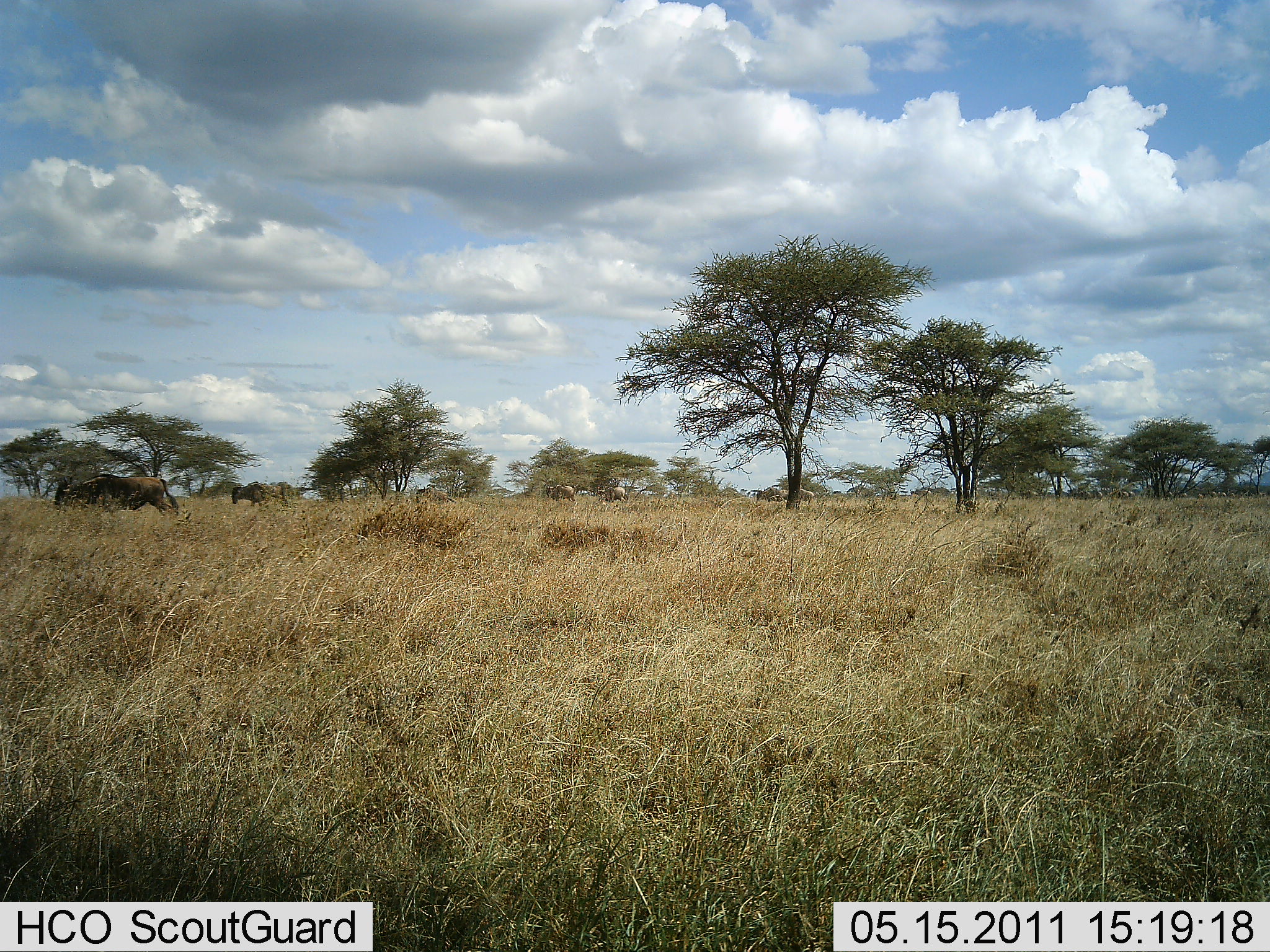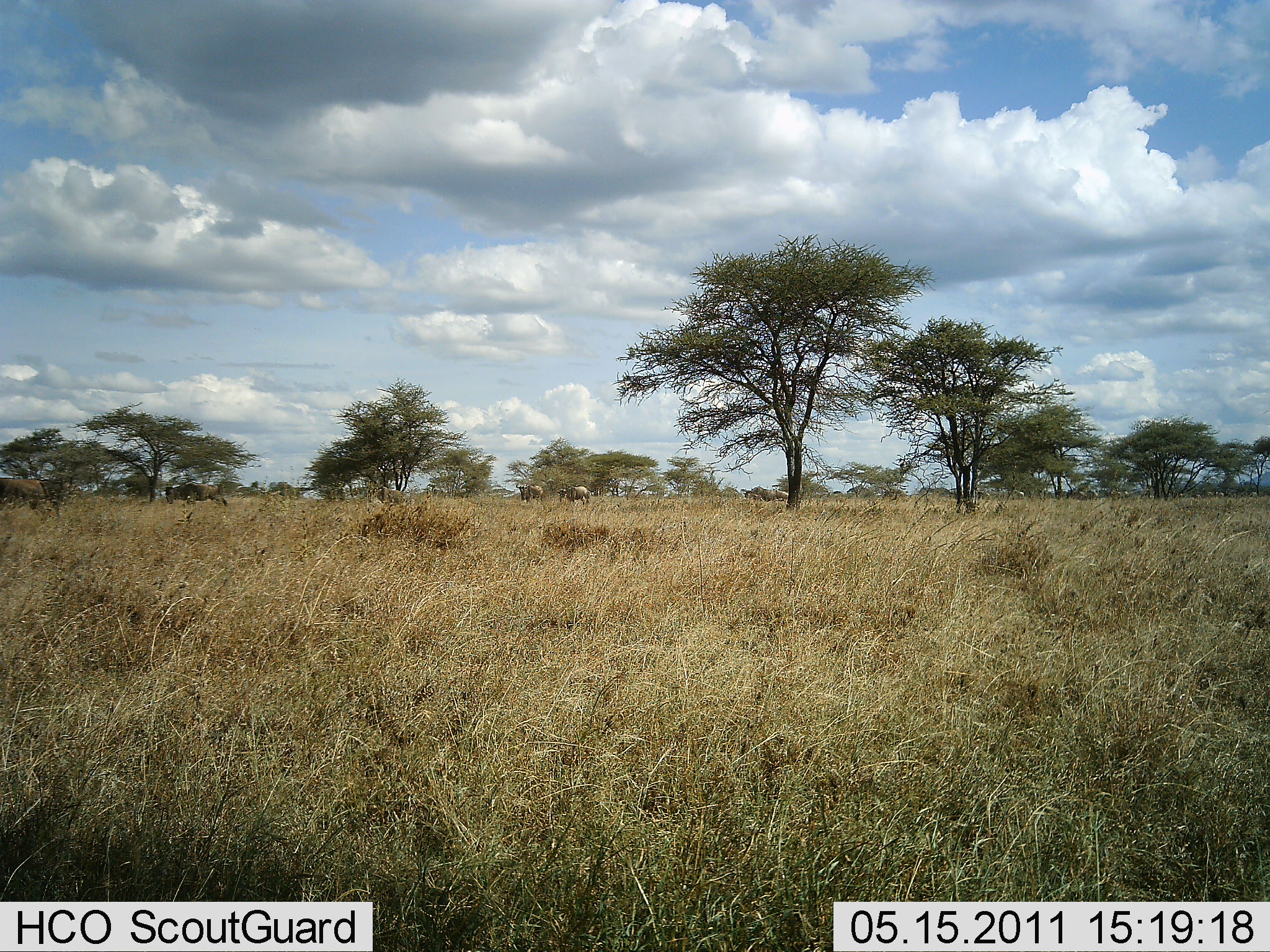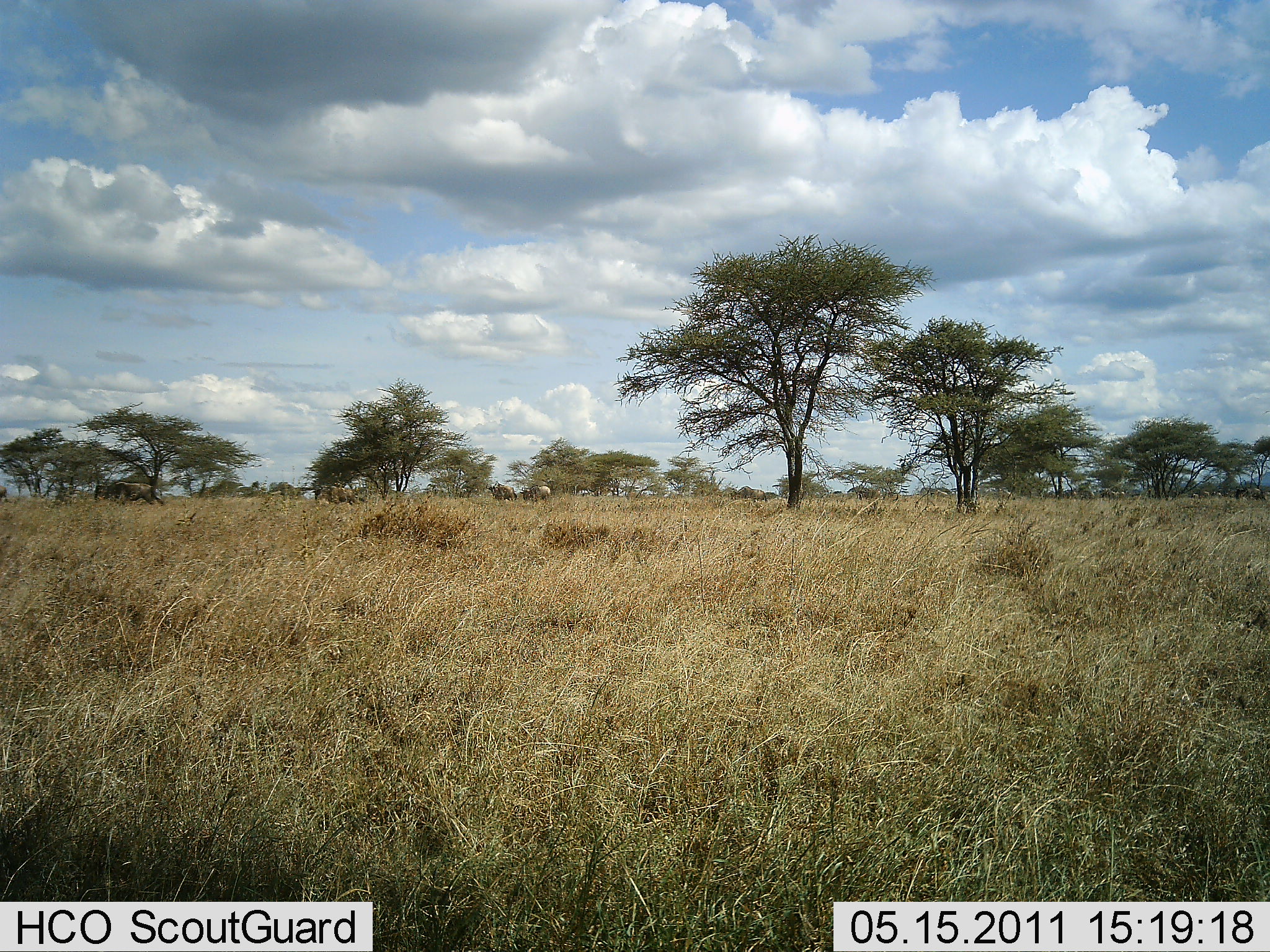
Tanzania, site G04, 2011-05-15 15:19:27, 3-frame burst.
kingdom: Animalia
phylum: Chordata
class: Mammalia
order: Artiodactyla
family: Bovidae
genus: Connochaetes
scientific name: Connochaetes taurinus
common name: blue wildebeest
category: wildebeest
Wildebeest (blue wildebeest) (Connochaetes taurinus), count 11-50. Behavior (volunteer vote fractions): standing 0%, resting 0%, moving 100%, interacting 0%. Young present (vote fraction): 0%. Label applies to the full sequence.